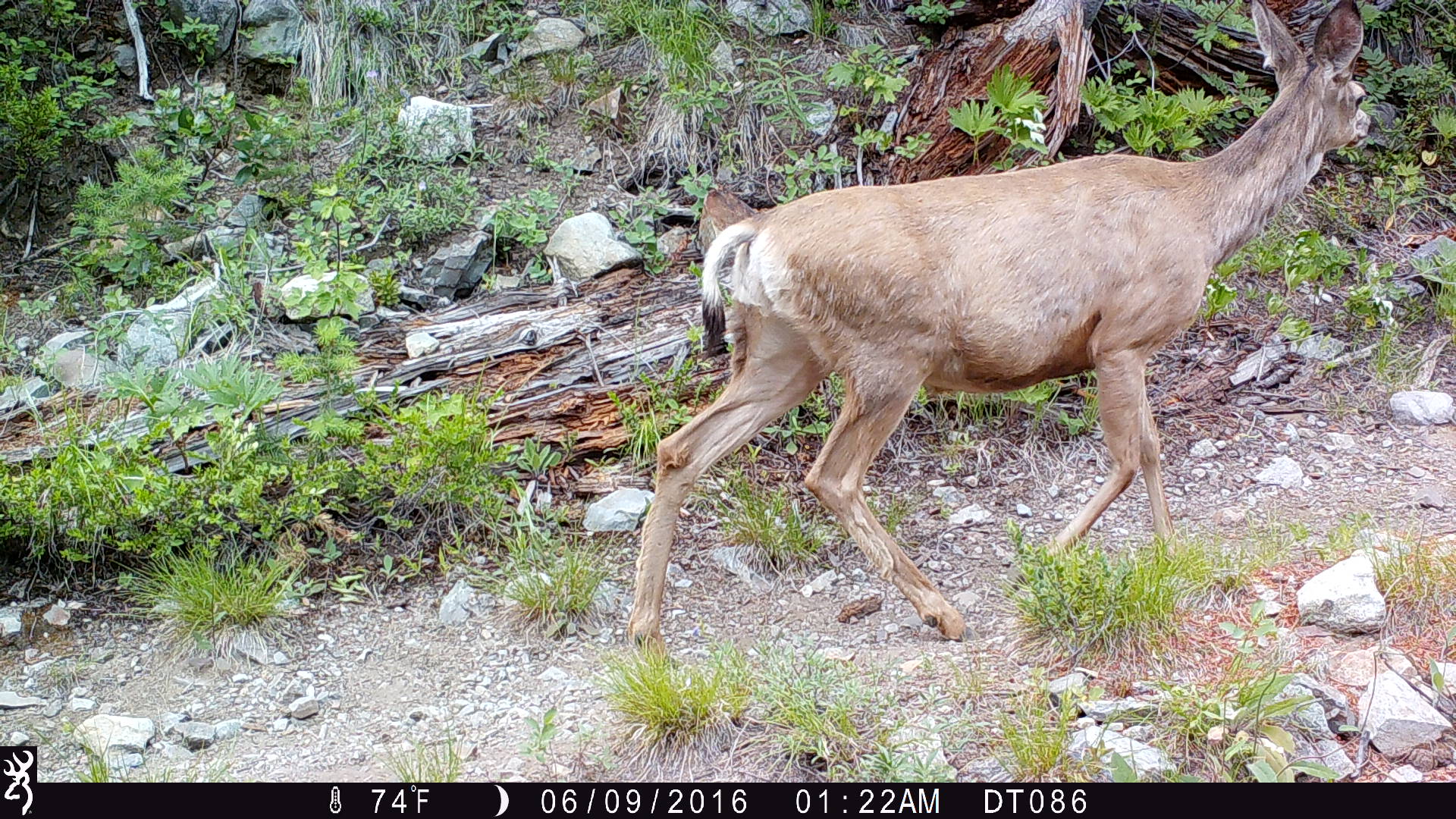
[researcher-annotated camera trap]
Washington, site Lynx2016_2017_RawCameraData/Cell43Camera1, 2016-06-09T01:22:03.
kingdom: Animalia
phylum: Chordata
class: Mammalia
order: Artiodactyla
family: Cervidae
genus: Odocoileus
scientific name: Odocoileus hemionus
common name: mule deer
Odocoileus hemionus (mule deer). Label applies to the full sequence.